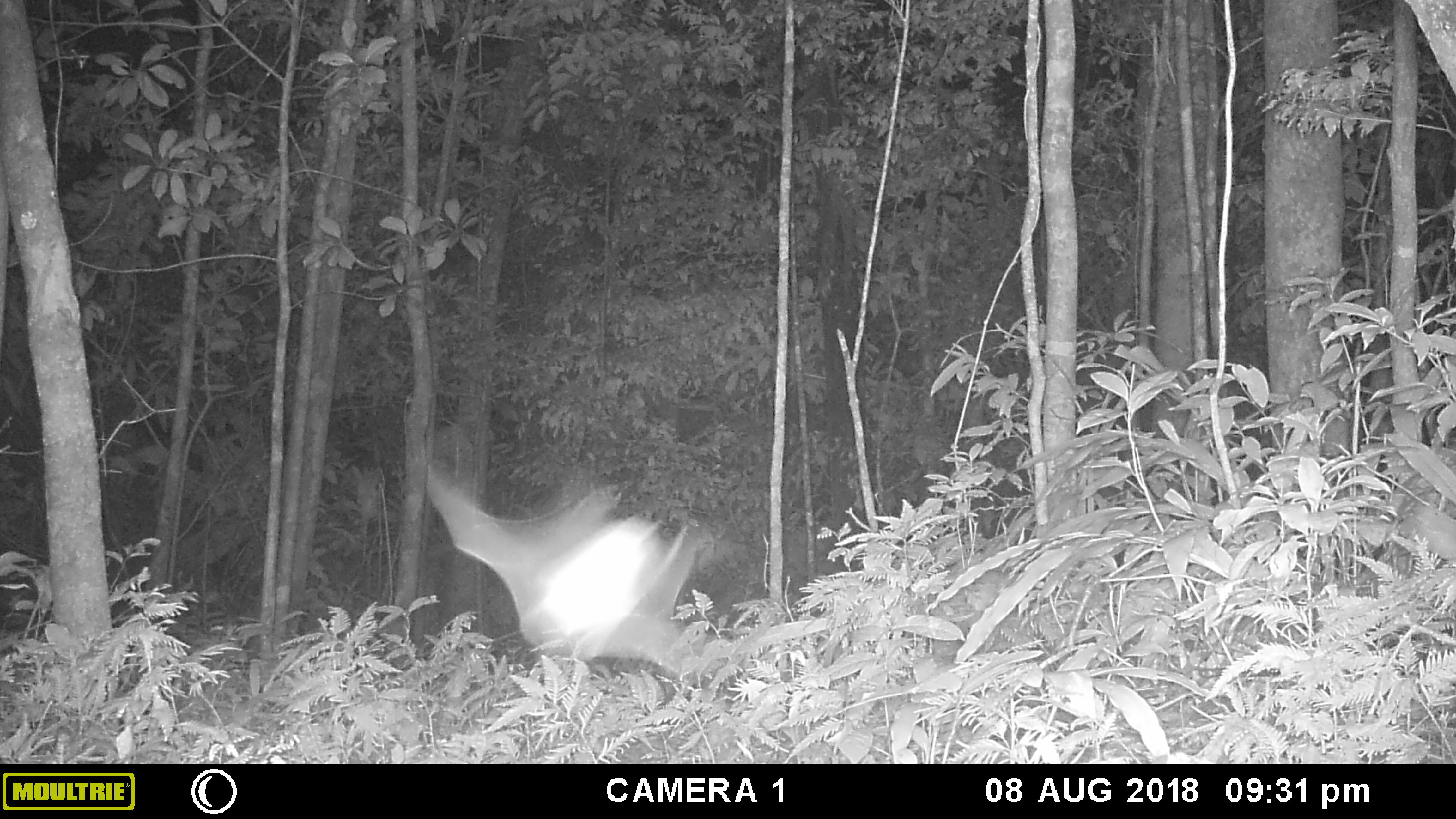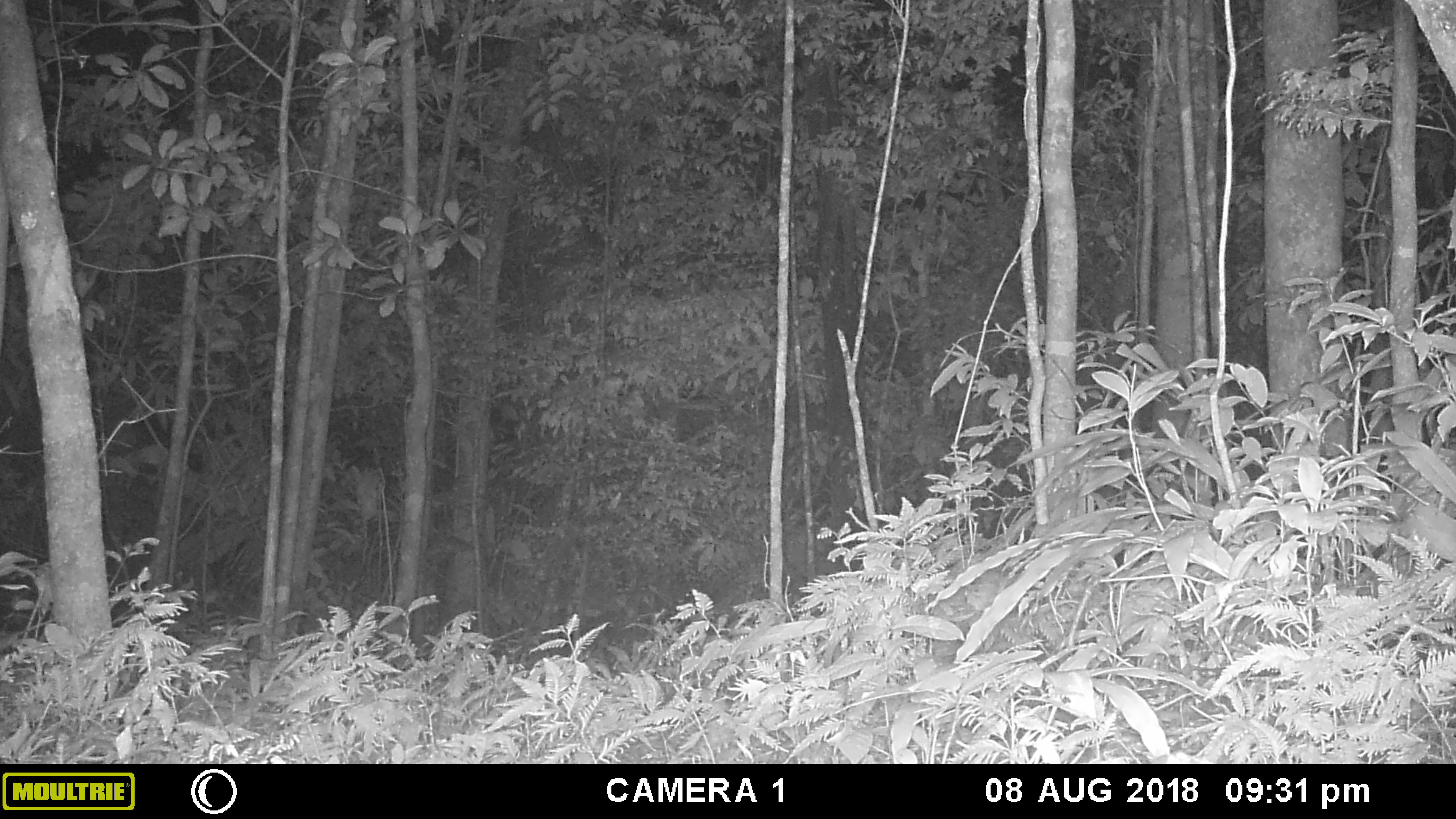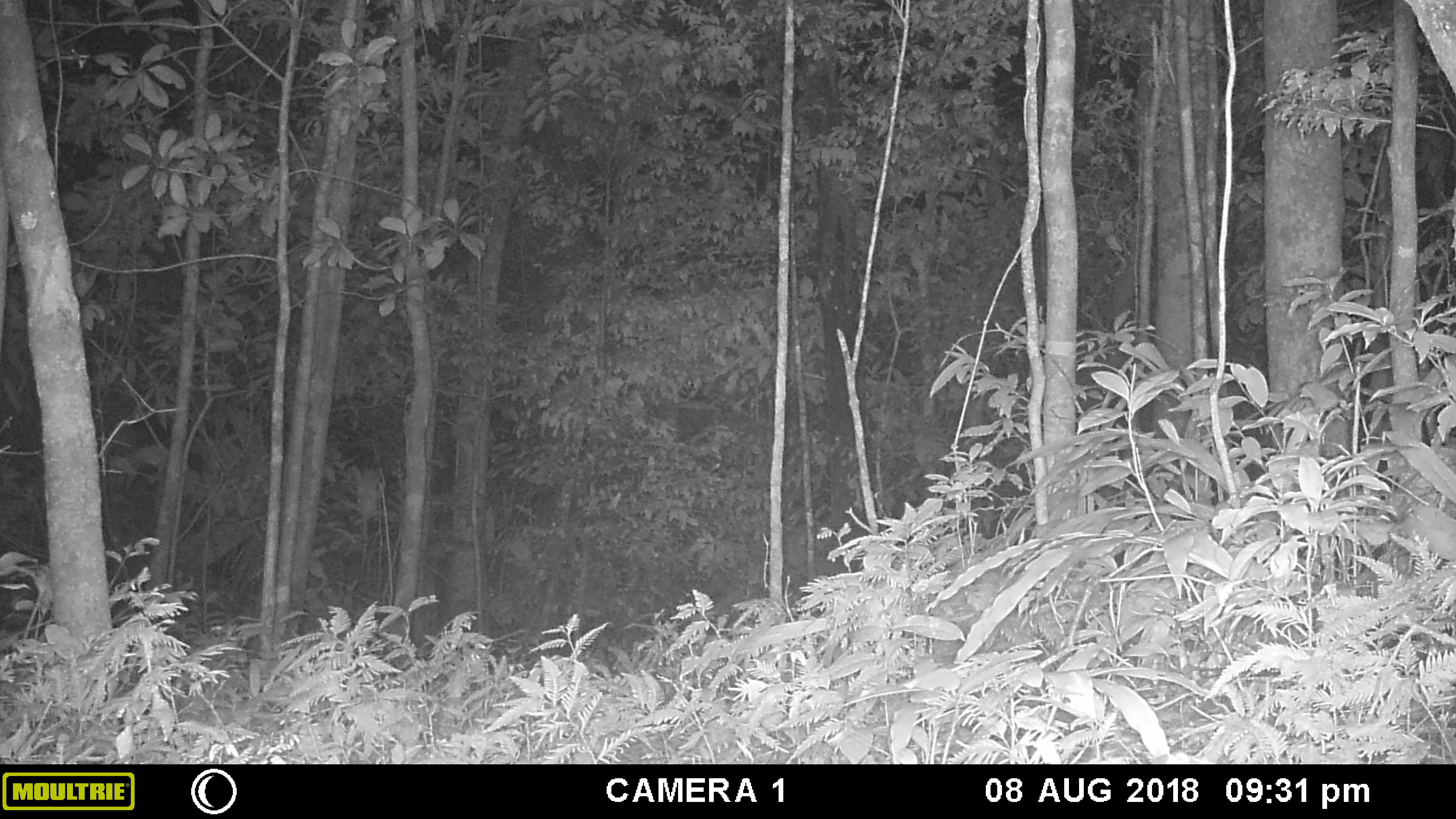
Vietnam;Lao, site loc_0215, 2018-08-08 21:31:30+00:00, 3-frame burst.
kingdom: Animalia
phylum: Chordata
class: Mammalia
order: Chiroptera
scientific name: Chiroptera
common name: bat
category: unidentified bat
Unidentified bat (bat) (Chiroptera). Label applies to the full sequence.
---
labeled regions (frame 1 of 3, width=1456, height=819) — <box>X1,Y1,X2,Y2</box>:
unidentified bat: <box>426,467,697,674</box>